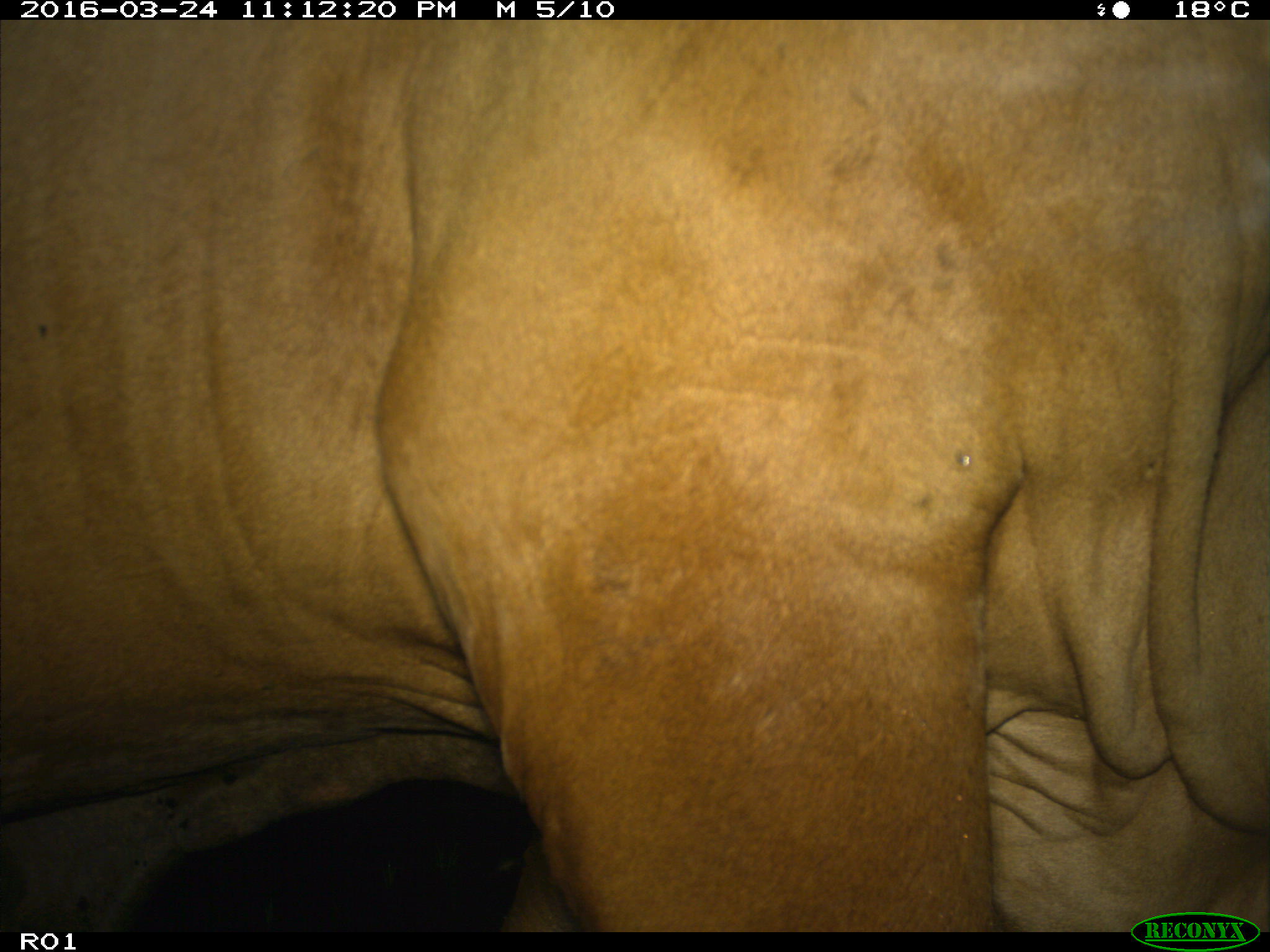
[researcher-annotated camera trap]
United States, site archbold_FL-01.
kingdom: Animalia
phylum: Chordata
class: Mammalia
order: Artiodactyla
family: Bovidae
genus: Bos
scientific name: Bos taurus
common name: domestic cow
Bos taurus (domestic cow).